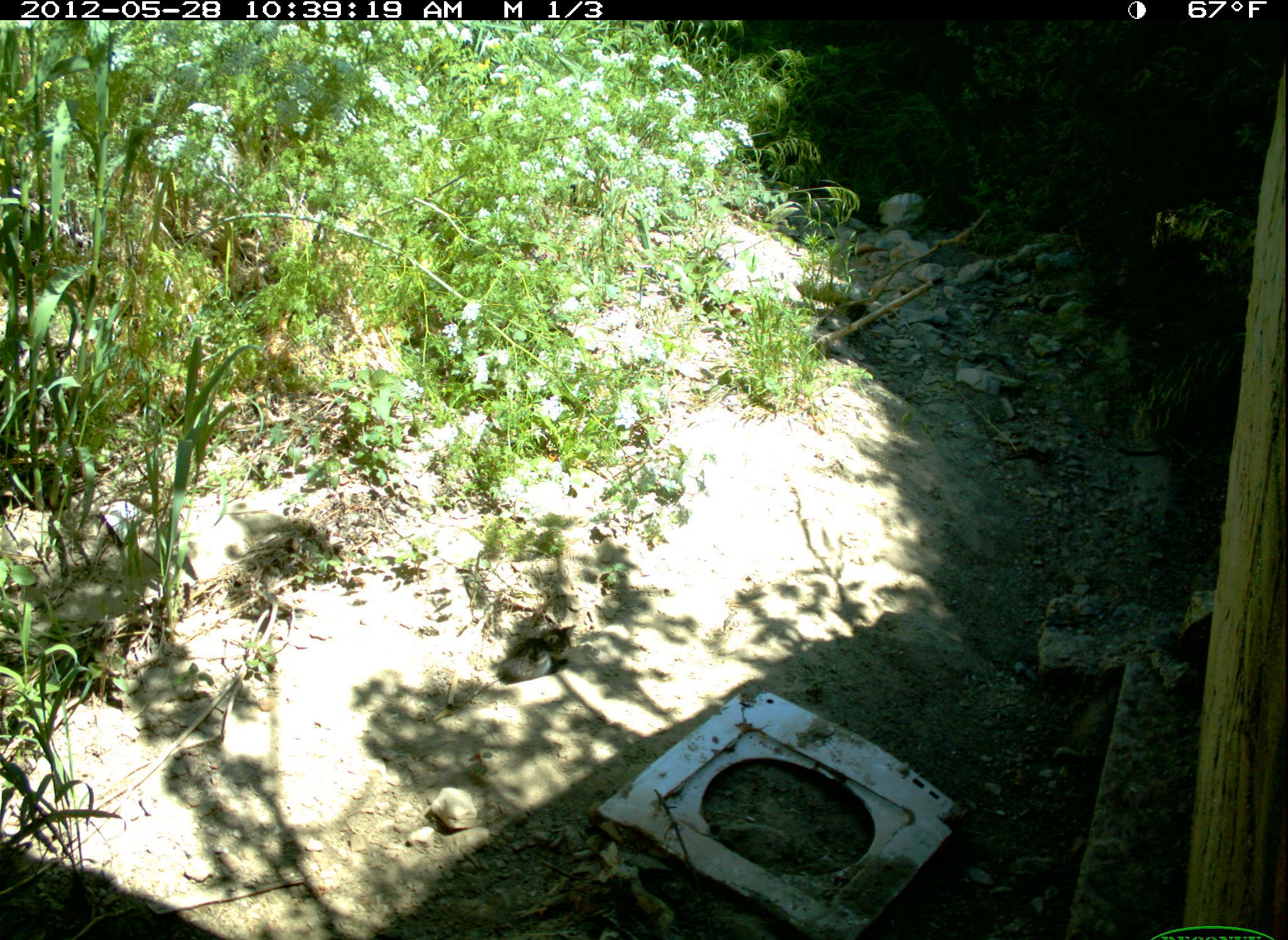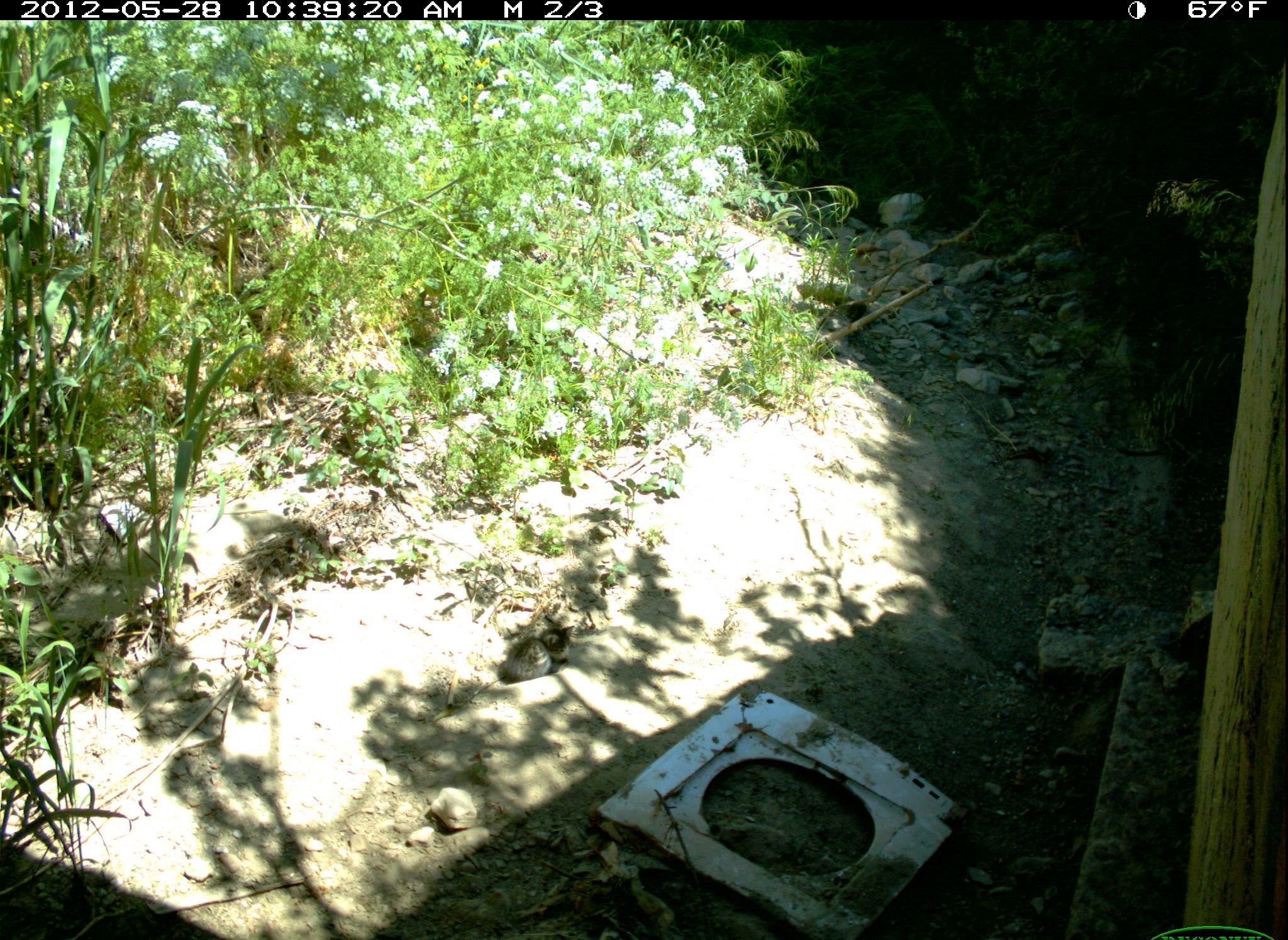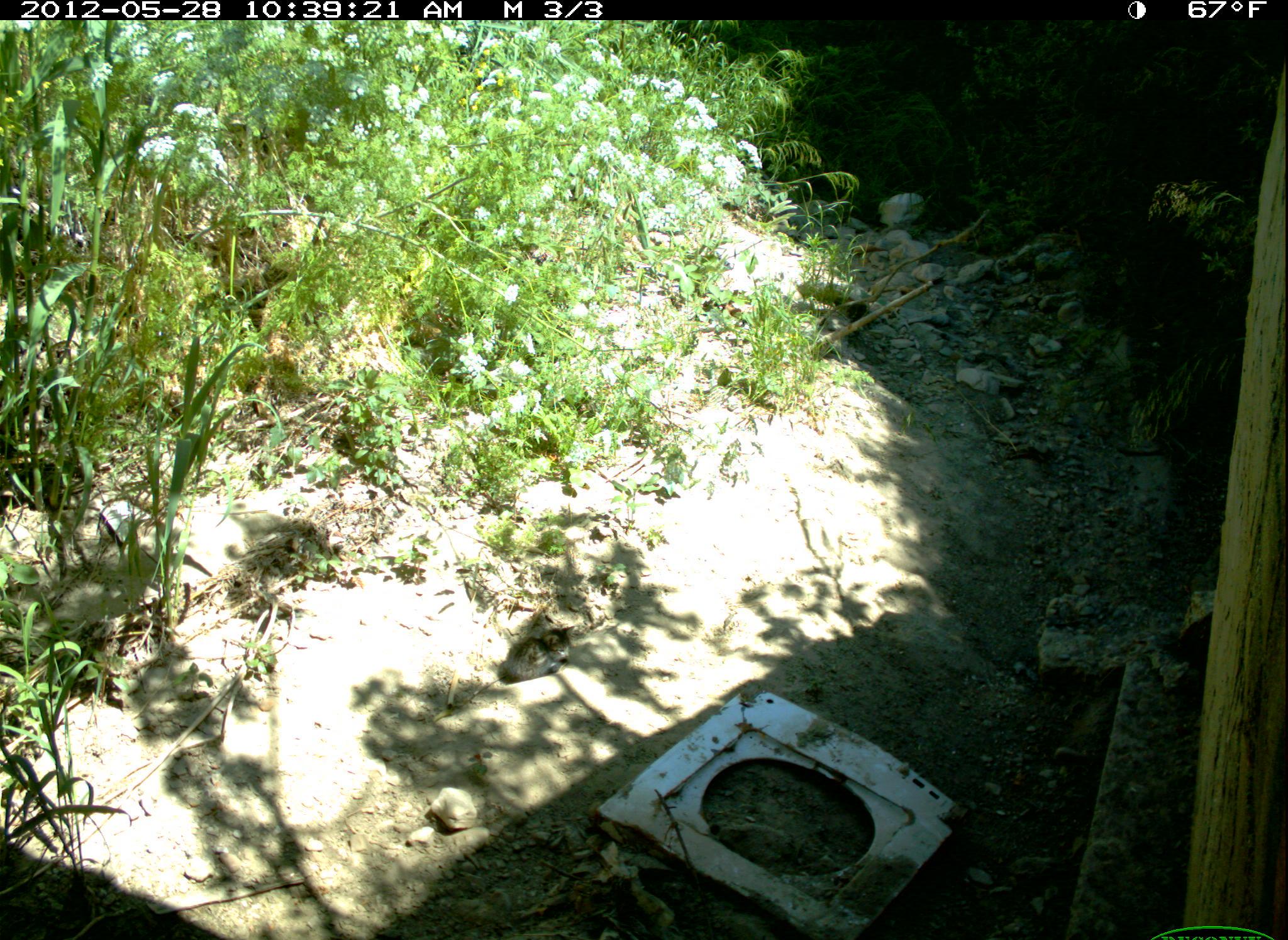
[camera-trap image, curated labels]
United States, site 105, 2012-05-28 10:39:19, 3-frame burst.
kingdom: Animalia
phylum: Chordata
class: Mammalia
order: Carnivora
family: Felidae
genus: Felis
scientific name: Felis catus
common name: cat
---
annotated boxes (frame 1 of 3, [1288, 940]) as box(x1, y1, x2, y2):
cat: box(485, 612, 592, 693)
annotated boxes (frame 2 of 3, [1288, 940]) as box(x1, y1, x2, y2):
cat: box(486, 607, 584, 696)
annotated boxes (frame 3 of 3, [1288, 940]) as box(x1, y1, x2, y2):
cat: box(493, 615, 589, 686)